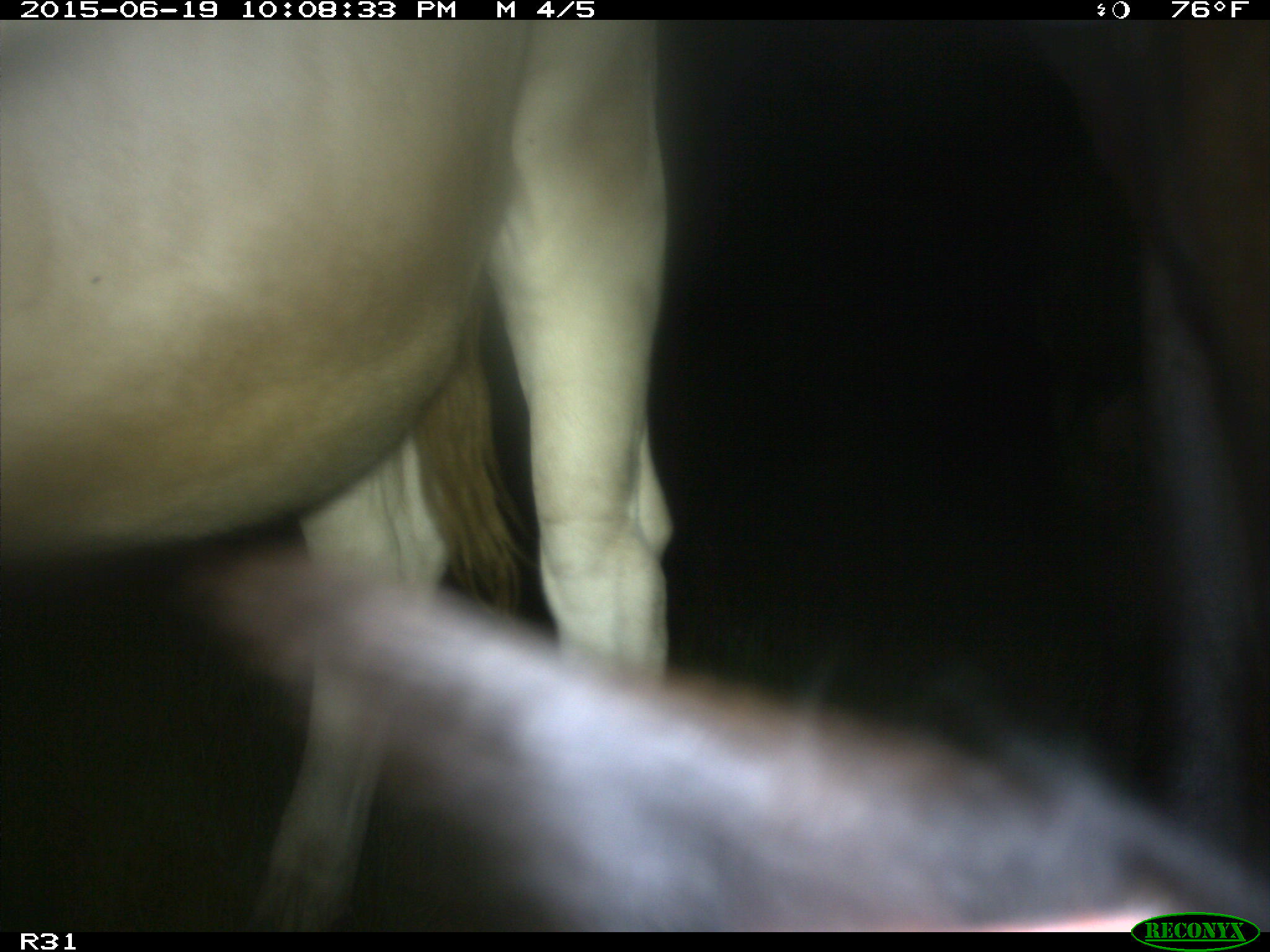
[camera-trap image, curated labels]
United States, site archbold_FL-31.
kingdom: Animalia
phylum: Chordata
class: Mammalia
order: Artiodactyla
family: Bovidae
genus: Bos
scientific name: Bos taurus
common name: domestic cow